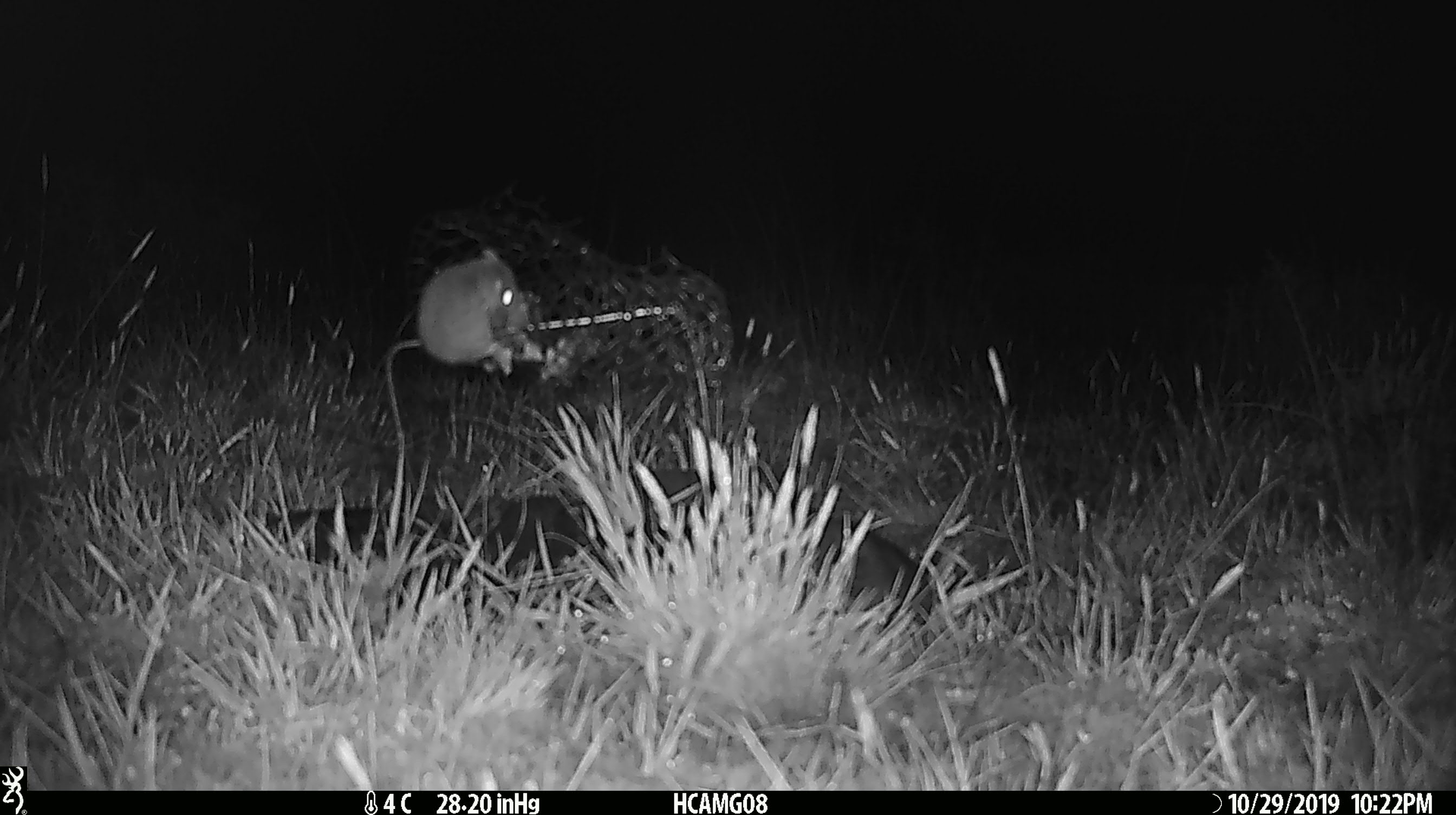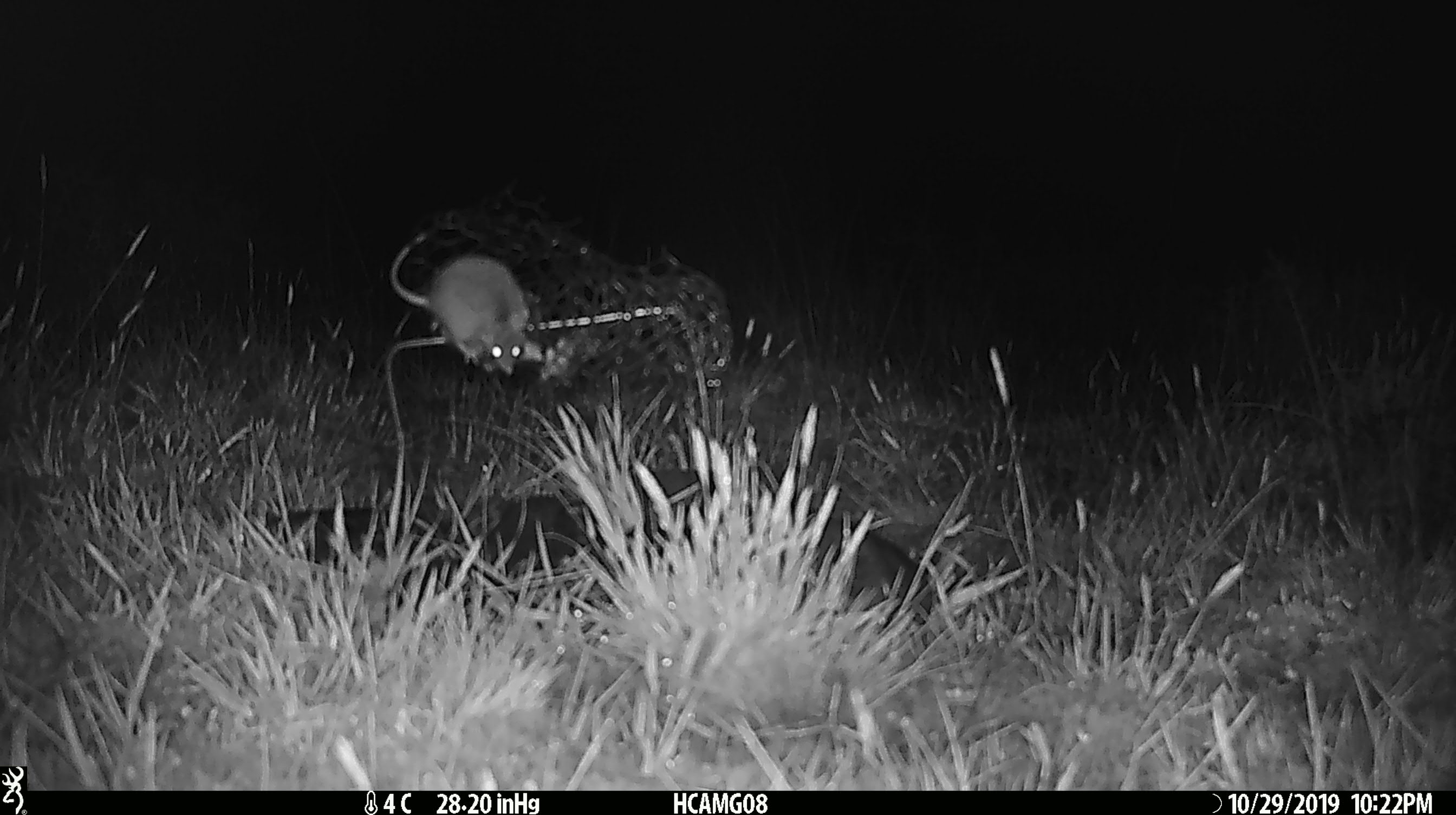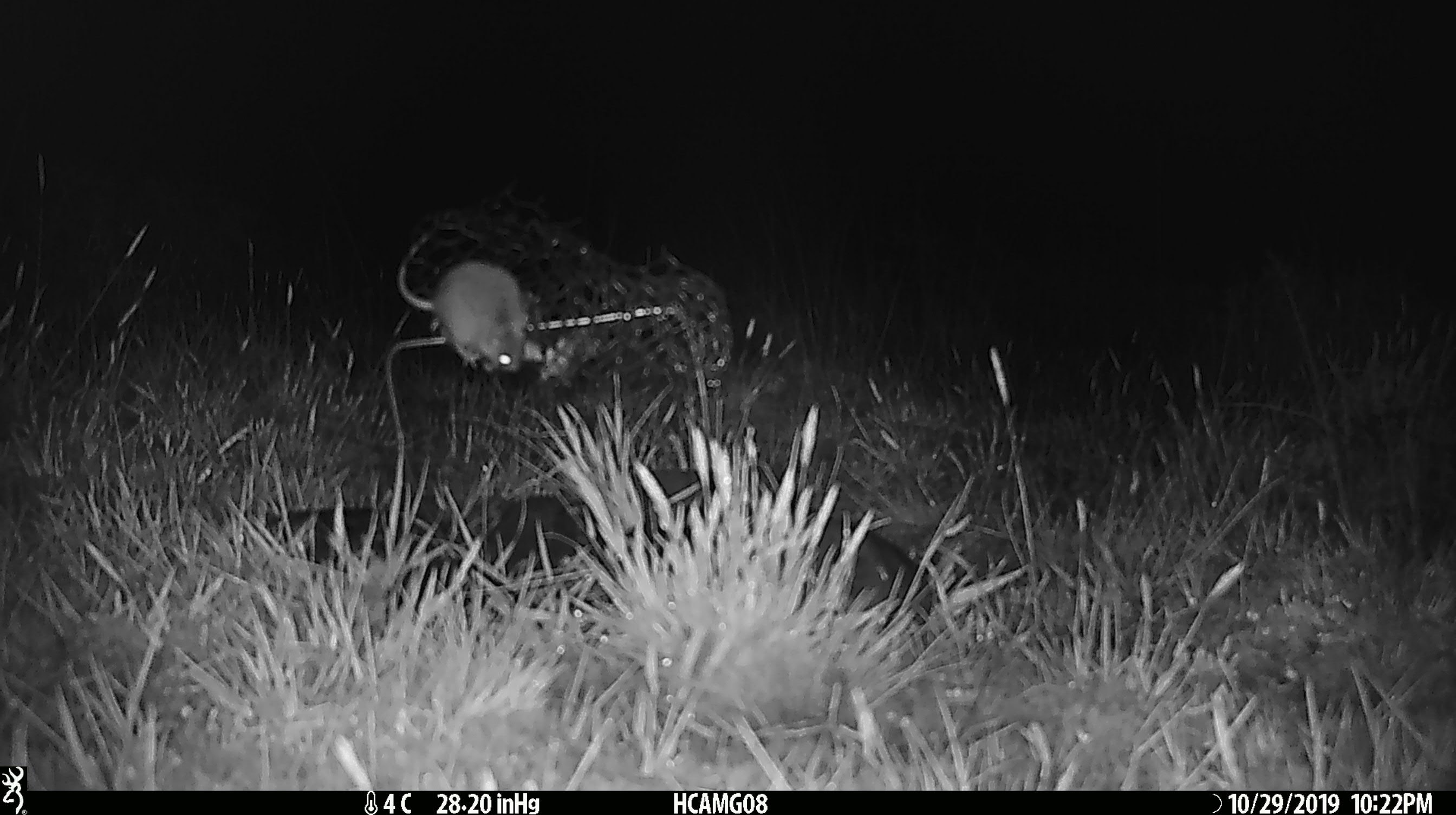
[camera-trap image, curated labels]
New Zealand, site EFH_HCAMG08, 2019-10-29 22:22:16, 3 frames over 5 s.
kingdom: Animalia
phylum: Chordata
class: Mammalia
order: Rodentia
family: Muridae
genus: Mus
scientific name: Mus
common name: mouse